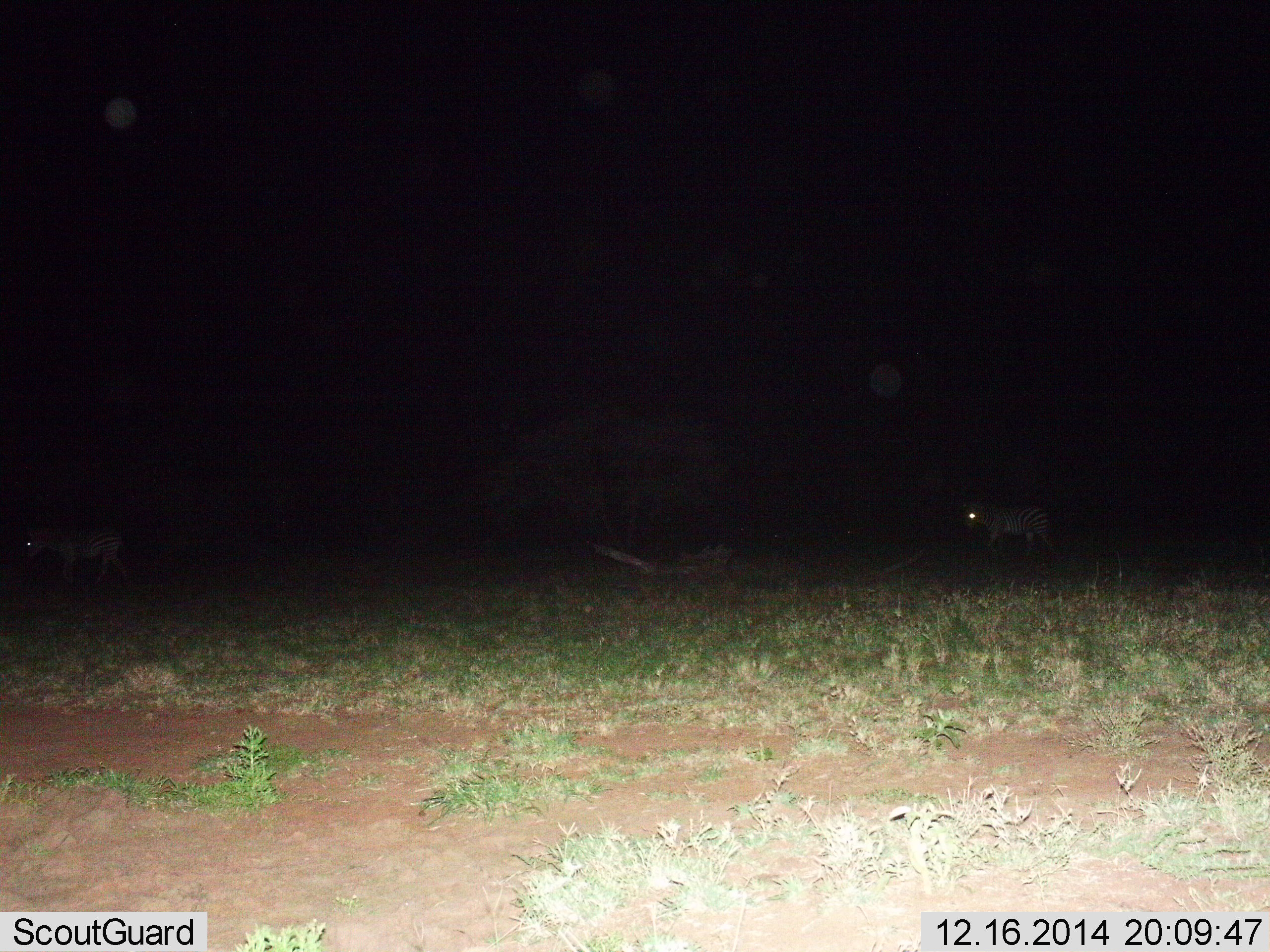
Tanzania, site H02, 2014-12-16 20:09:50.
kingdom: Animalia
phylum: Chordata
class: Mammalia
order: Perissodactyla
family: Equidae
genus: Equus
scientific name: Equus quagga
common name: plains zebra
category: zebra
Zebra (plains zebra) (Equus quagga), count 2. Behavior (volunteer vote fractions): standing 10%, resting 0%, moving 100%, interacting 0%. Young present (vote fraction): 0%. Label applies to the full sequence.